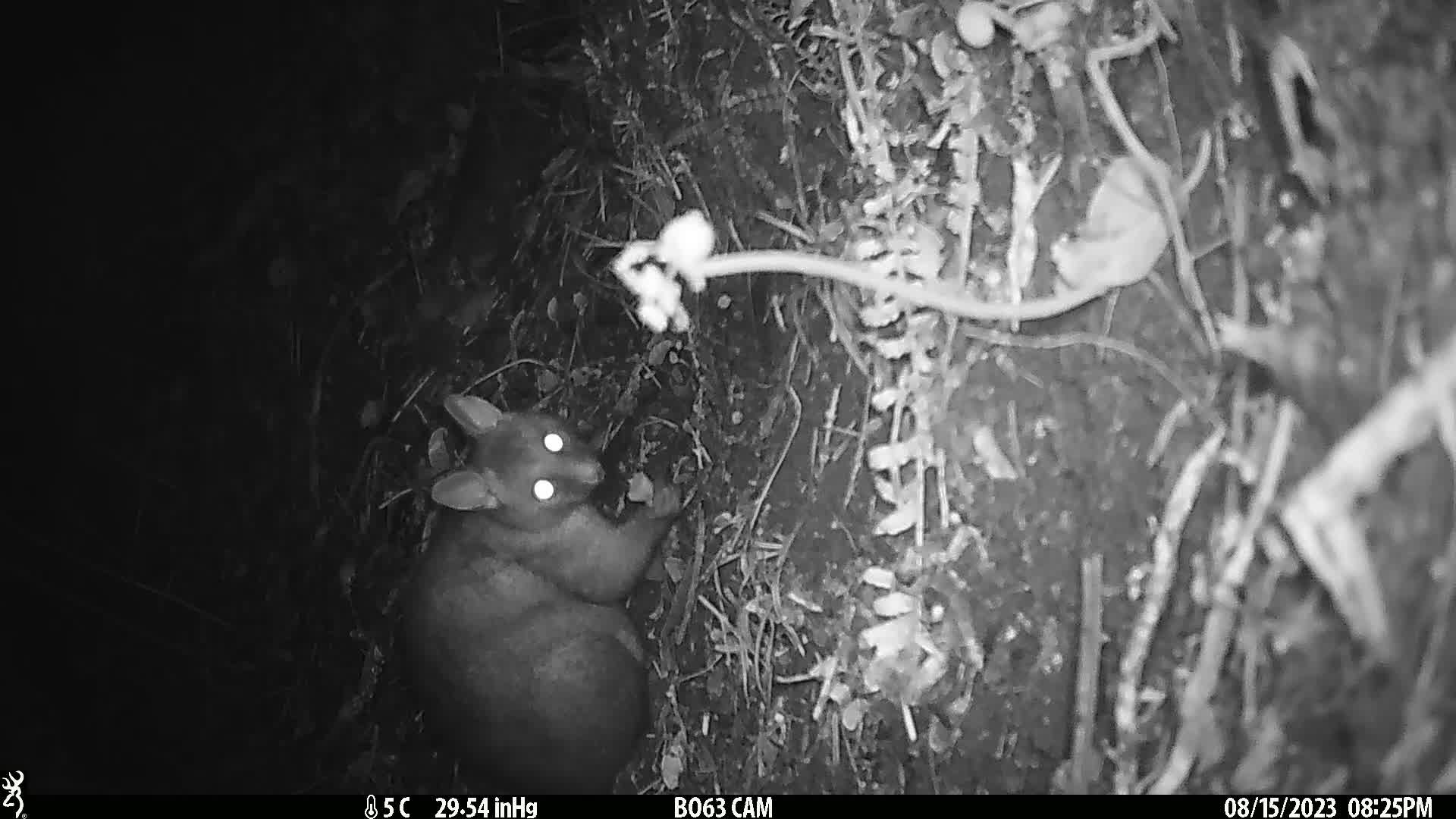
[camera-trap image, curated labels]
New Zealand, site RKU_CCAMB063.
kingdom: Animalia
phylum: Chordata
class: Mammalia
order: Diprotodontia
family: Phalangeridae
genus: Trichosurus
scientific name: Trichosurus vulpecula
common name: common brushtail possum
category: possum